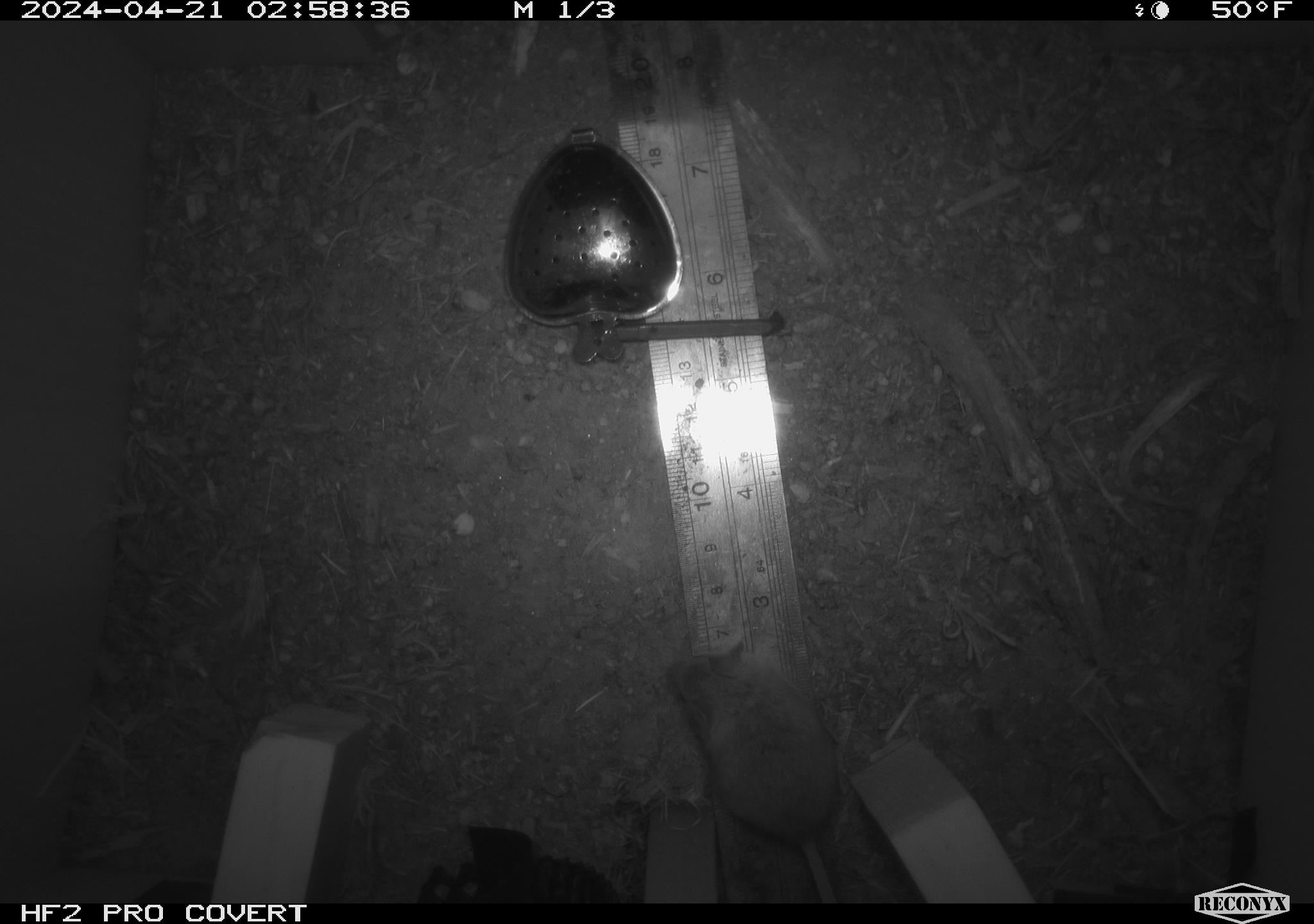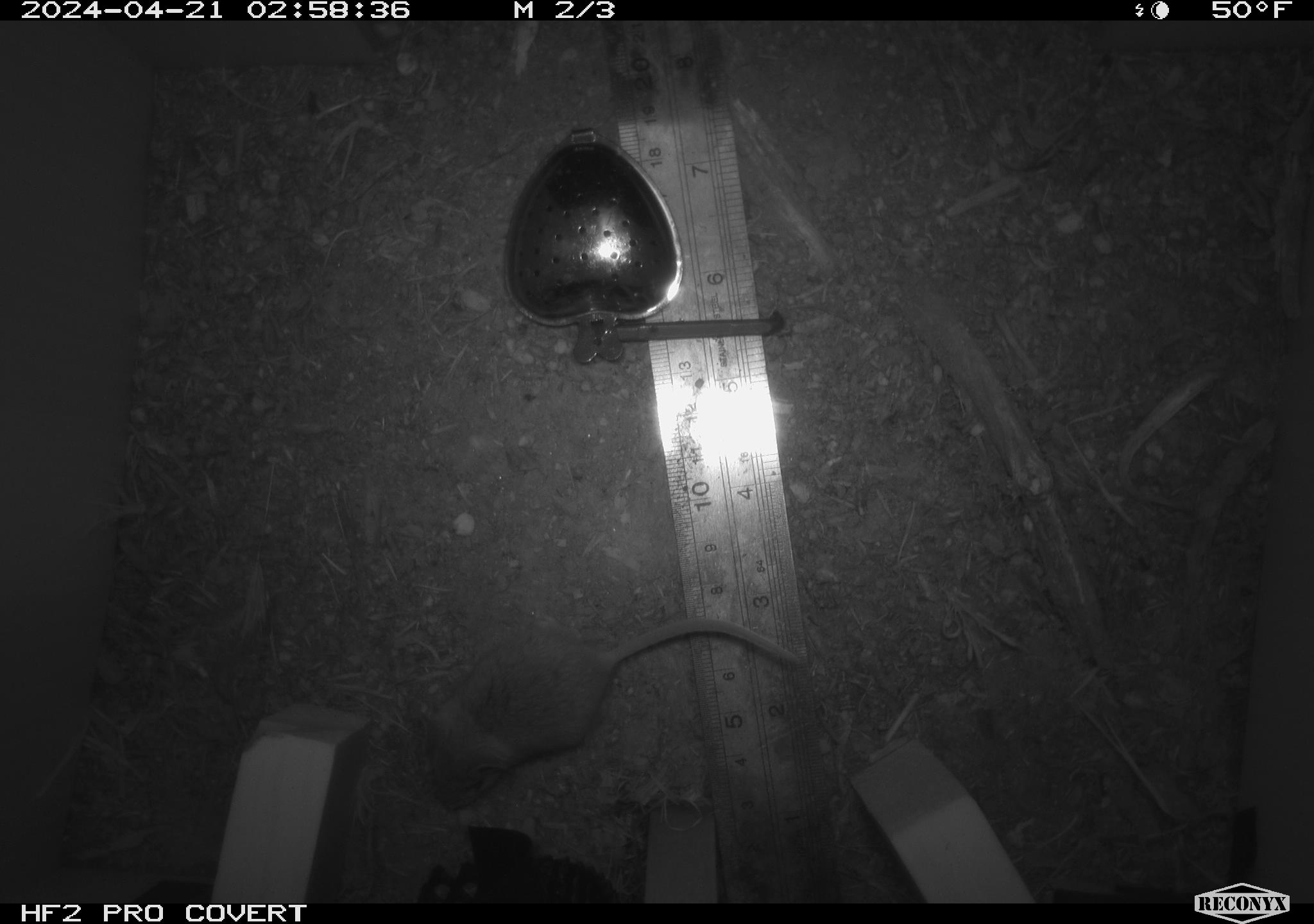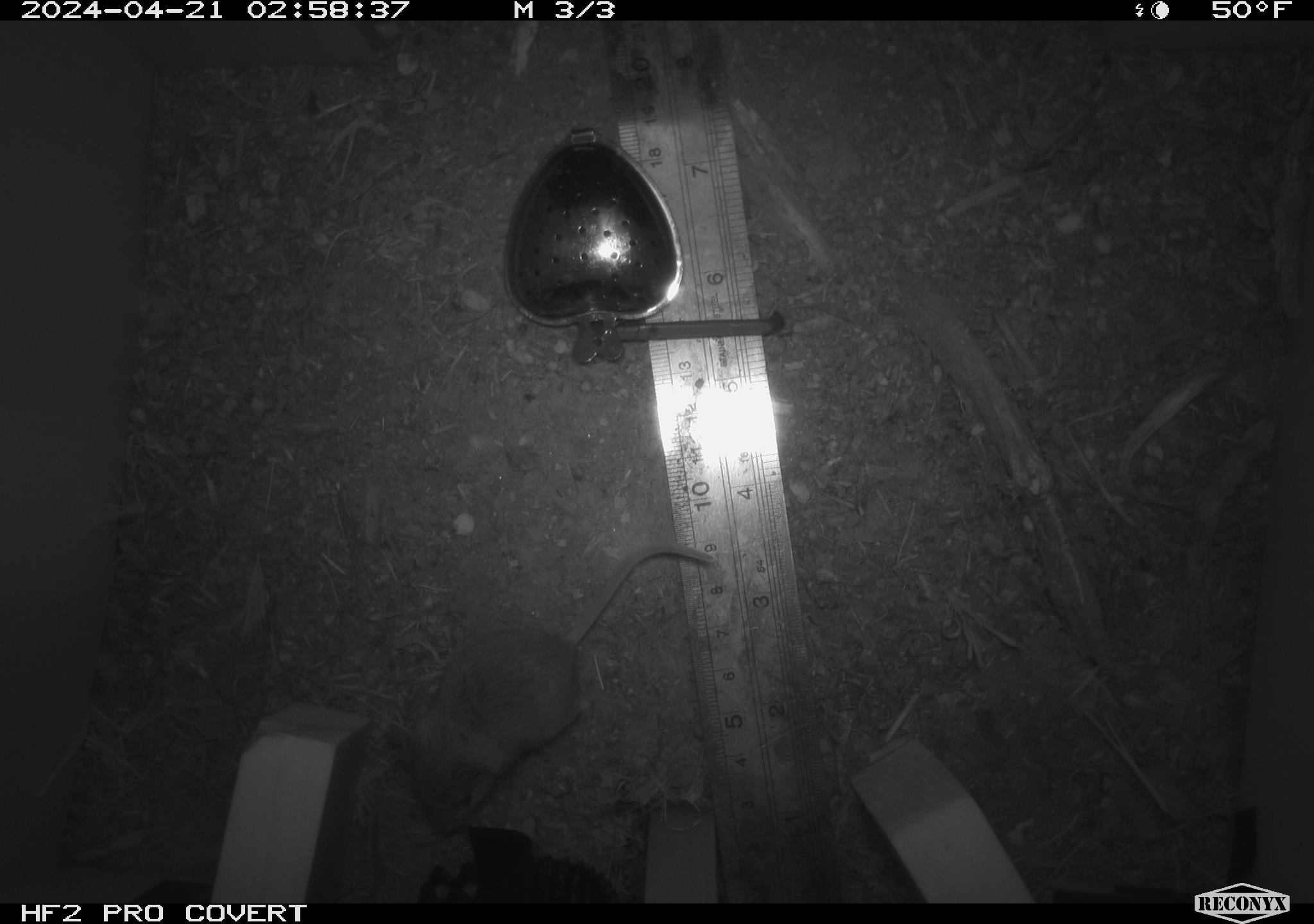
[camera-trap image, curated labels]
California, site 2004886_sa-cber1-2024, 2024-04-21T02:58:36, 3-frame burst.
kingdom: Animalia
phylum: Chordata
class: Mammalia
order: Rodentia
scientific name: Rodentia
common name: mouse species